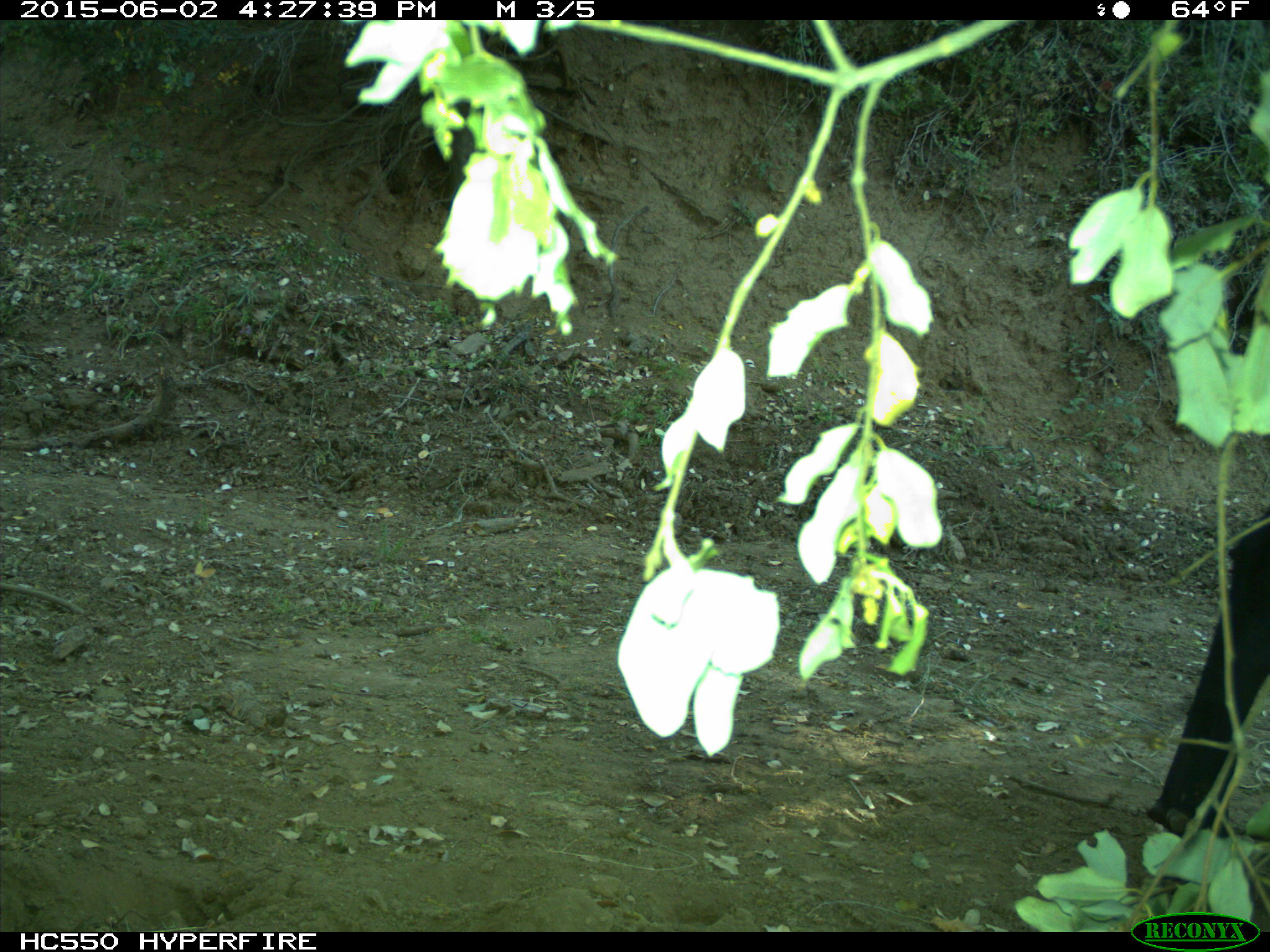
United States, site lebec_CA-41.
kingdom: Animalia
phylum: Chordata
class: Mammalia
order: Artiodactyla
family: Bovidae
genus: Bos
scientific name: Bos taurus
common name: domestic cow